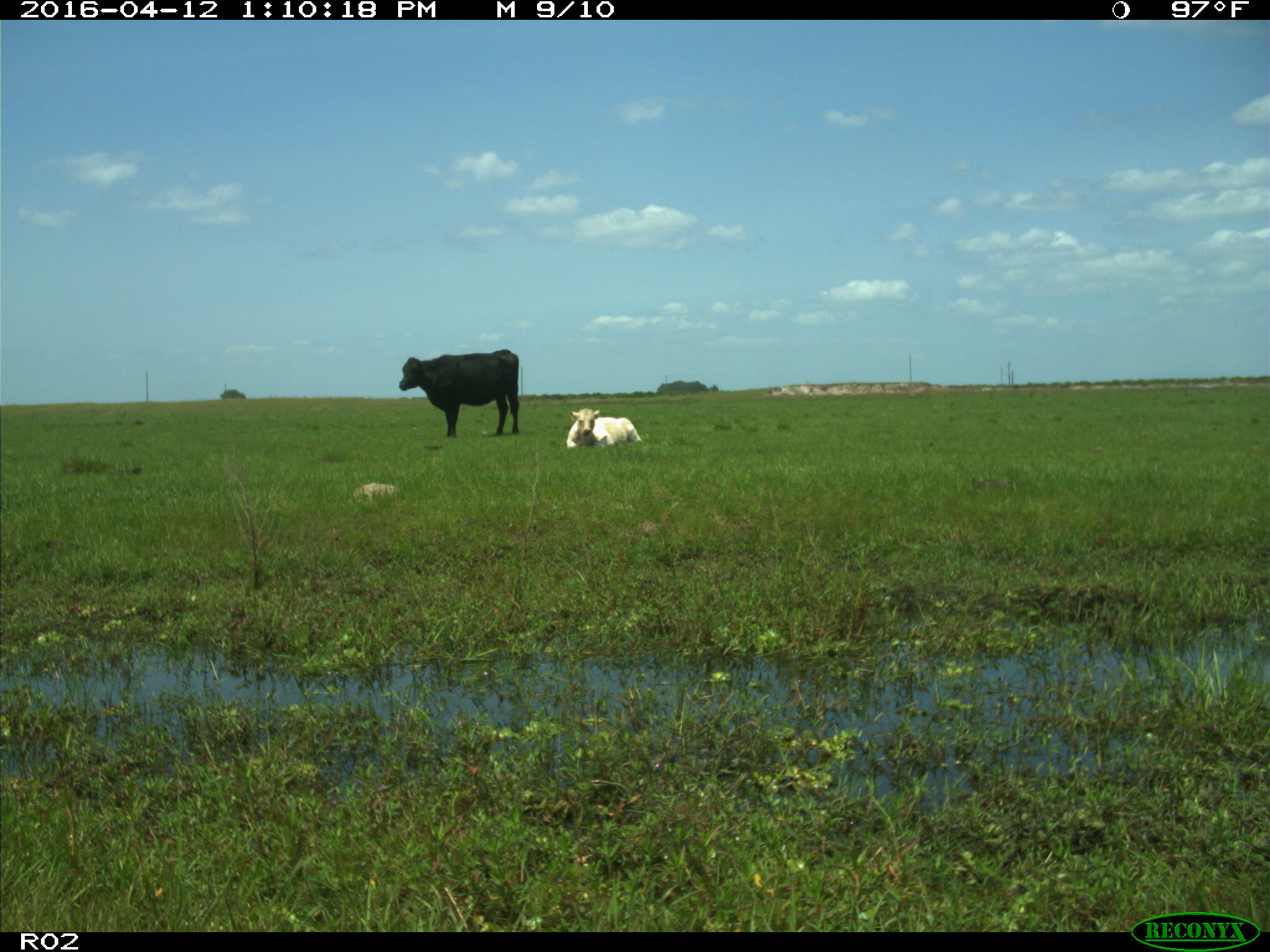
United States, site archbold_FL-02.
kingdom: Animalia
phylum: Chordata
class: Mammalia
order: Artiodactyla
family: Bovidae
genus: Bos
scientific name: Bos taurus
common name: domestic cow